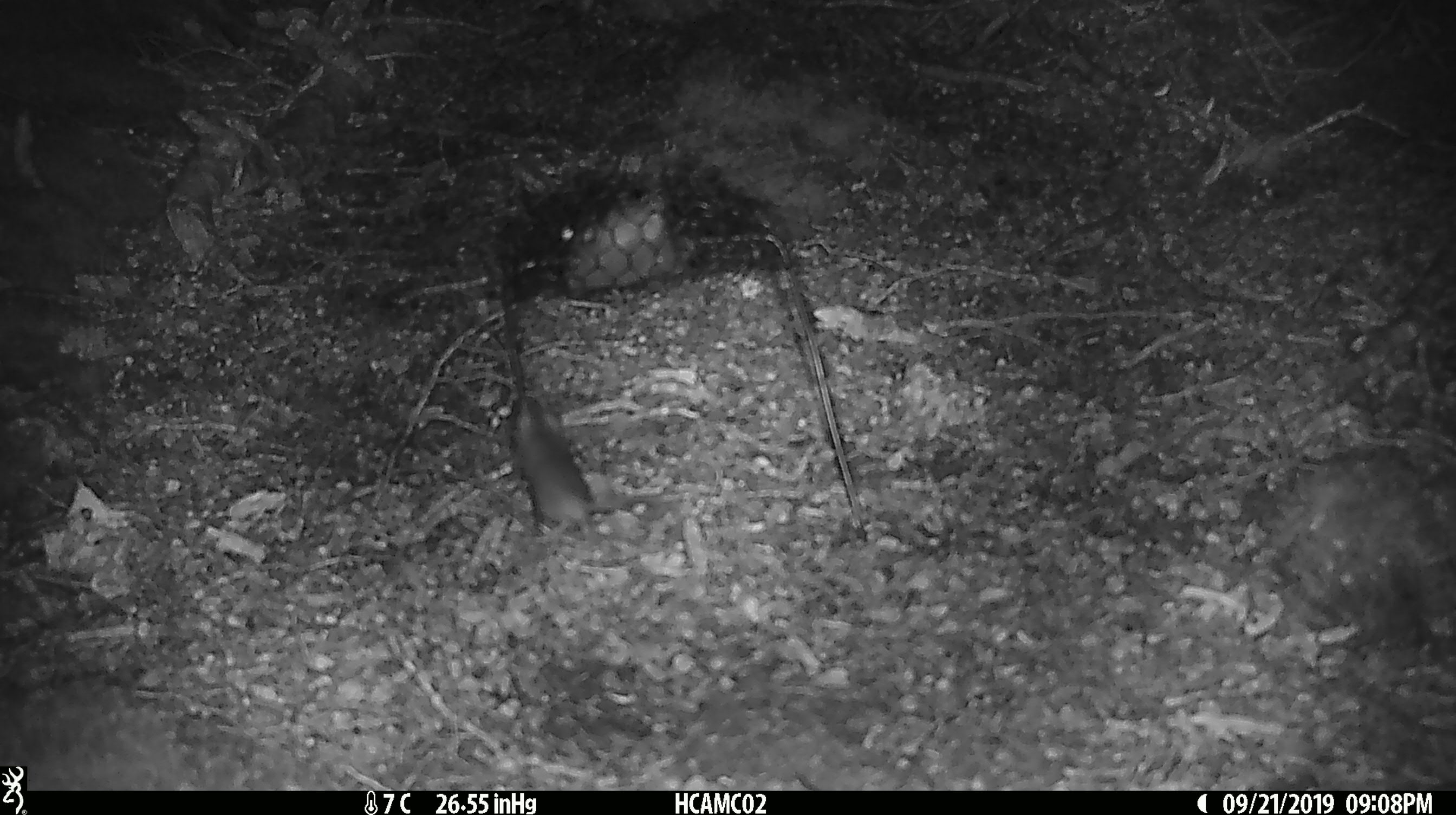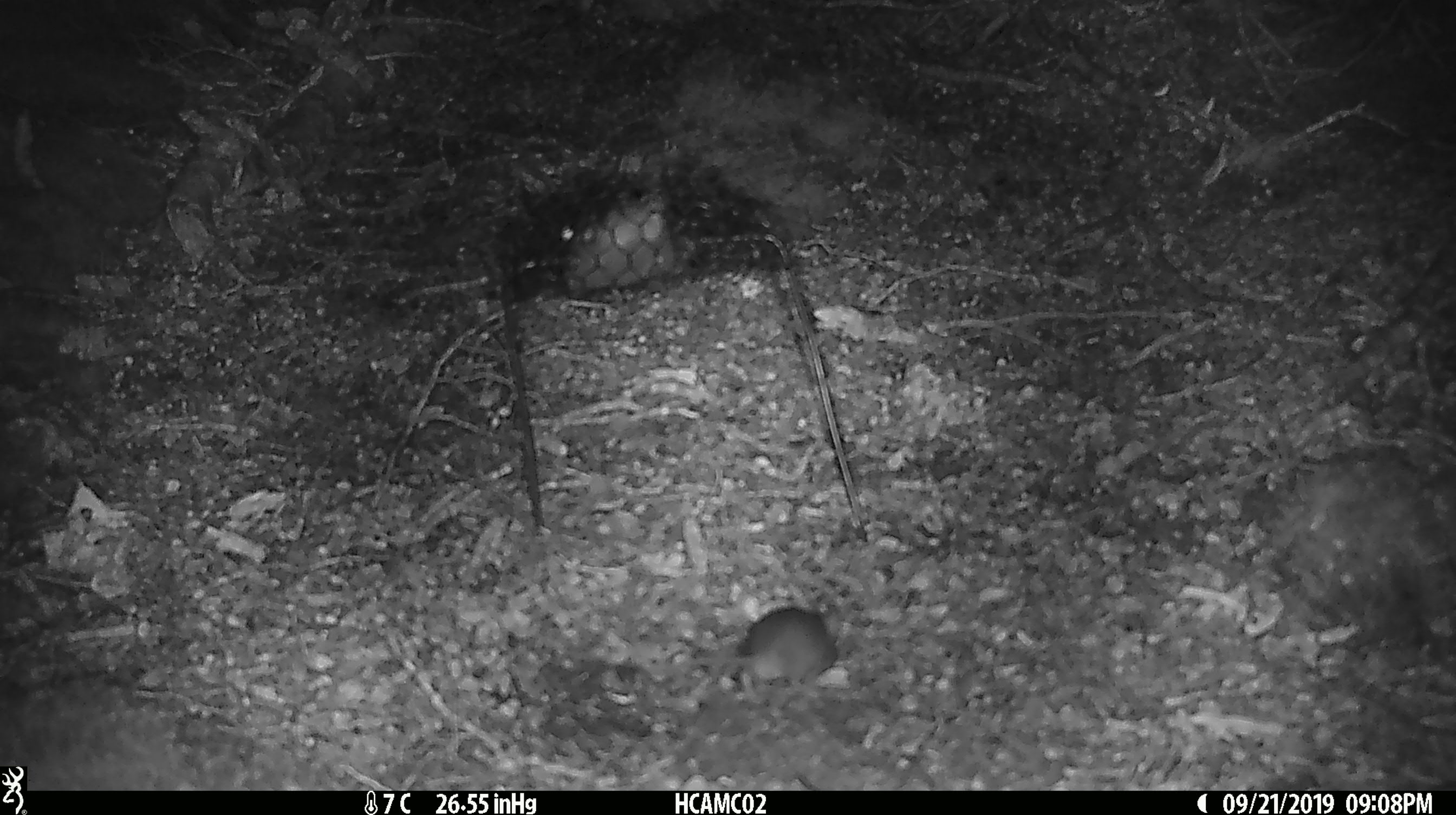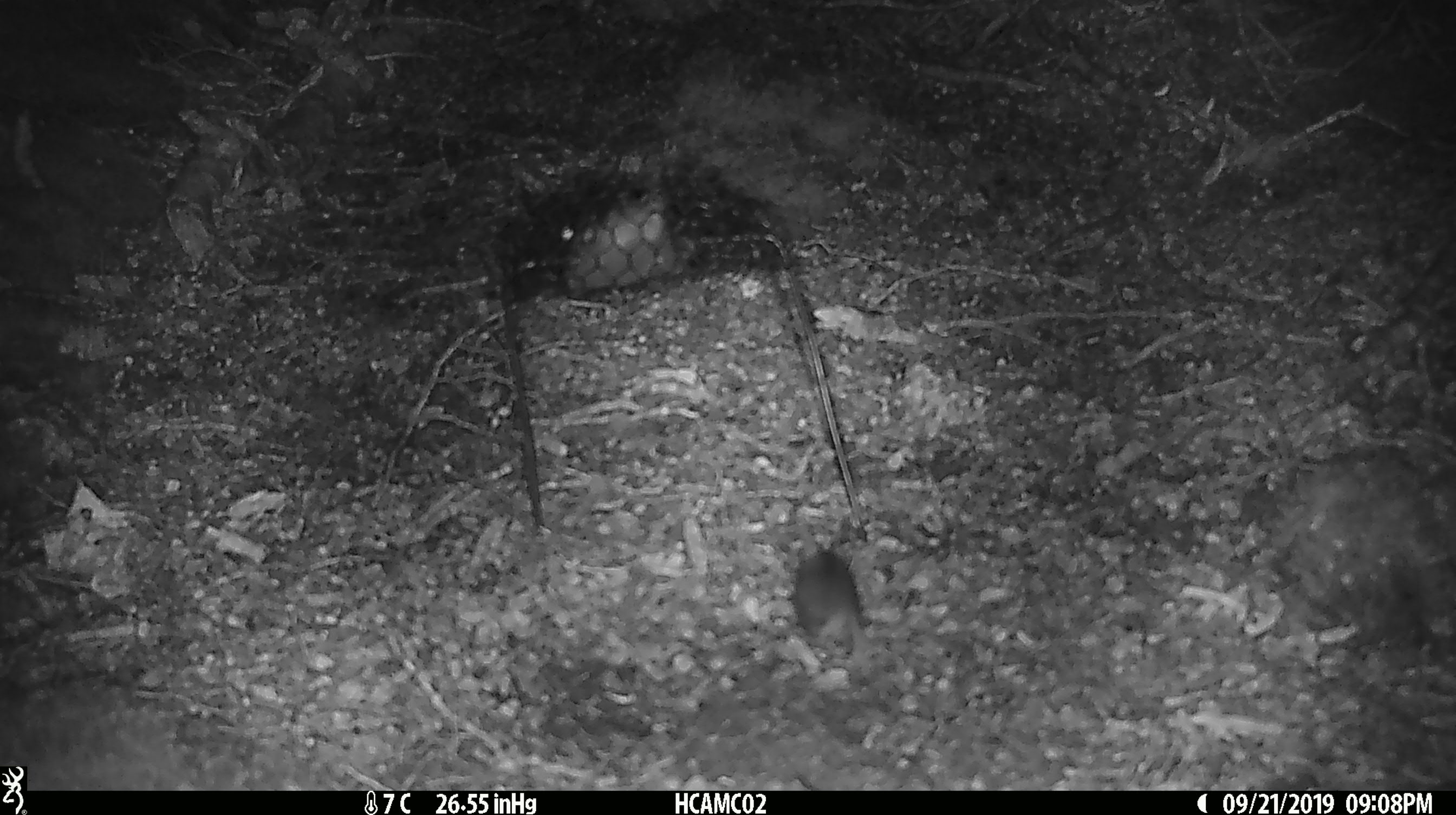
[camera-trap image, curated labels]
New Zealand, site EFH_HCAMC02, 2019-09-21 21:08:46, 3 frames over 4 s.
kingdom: Animalia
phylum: Chordata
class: Mammalia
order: Rodentia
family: Muridae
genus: Mus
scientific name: Mus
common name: mouse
Mouse (Mus).